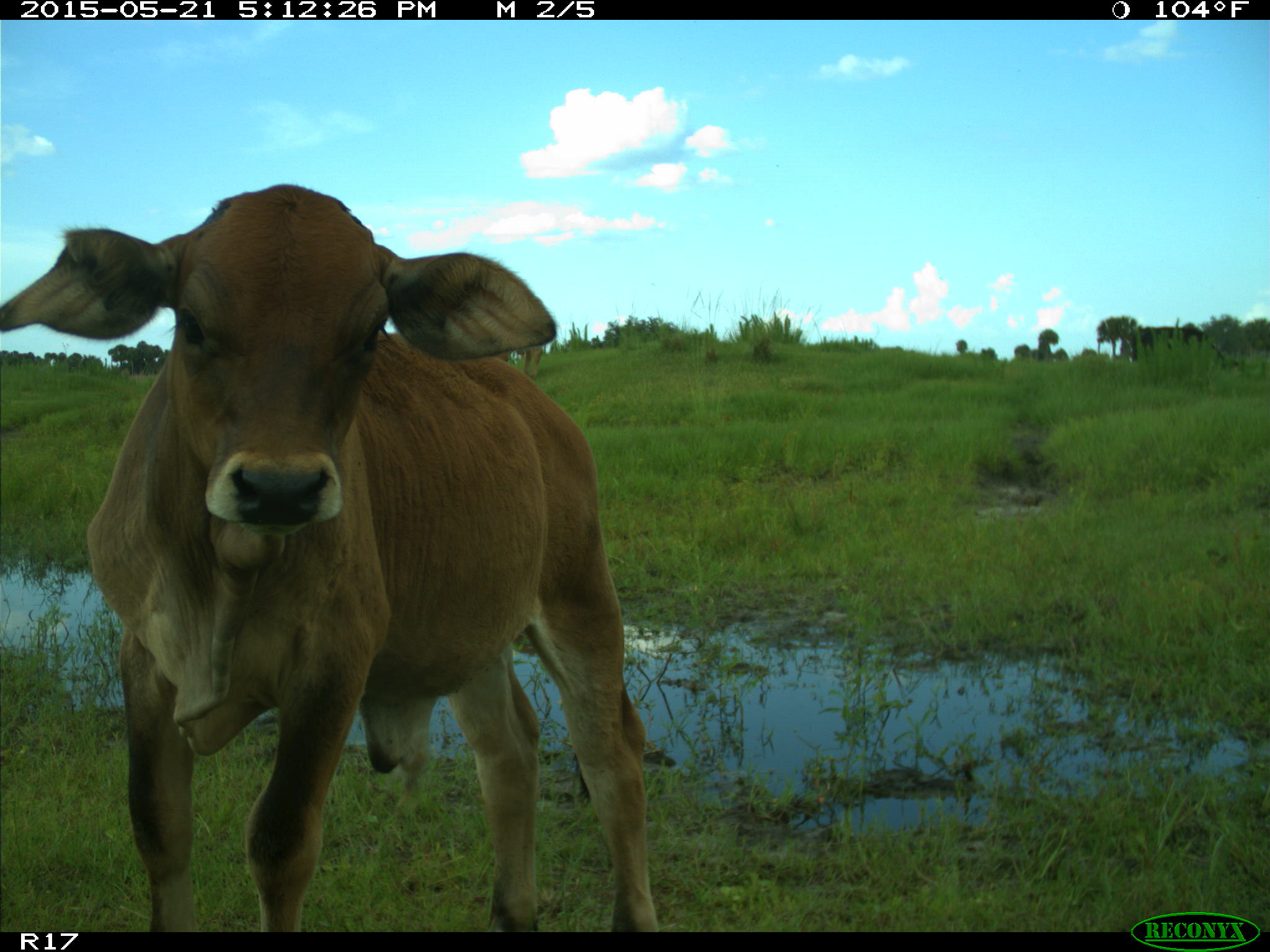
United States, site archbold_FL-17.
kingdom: Animalia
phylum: Chordata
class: Mammalia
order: Artiodactyla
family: Bovidae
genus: Bos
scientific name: Bos taurus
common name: domestic cow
Bos taurus (domestic cow).